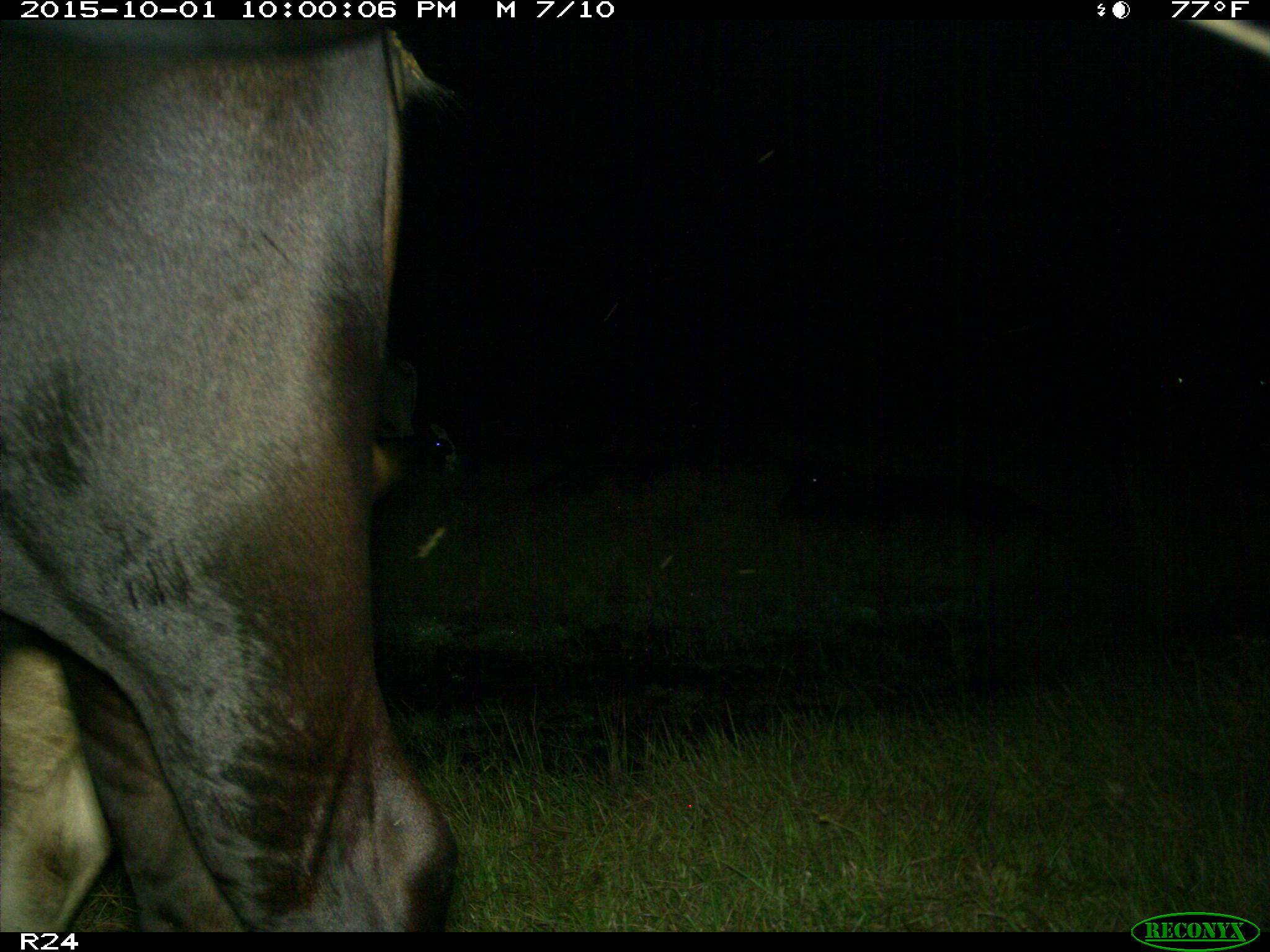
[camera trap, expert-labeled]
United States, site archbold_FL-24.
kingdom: Animalia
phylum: Chordata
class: Mammalia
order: Artiodactyla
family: Bovidae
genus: Bos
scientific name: Bos taurus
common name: domestic cow